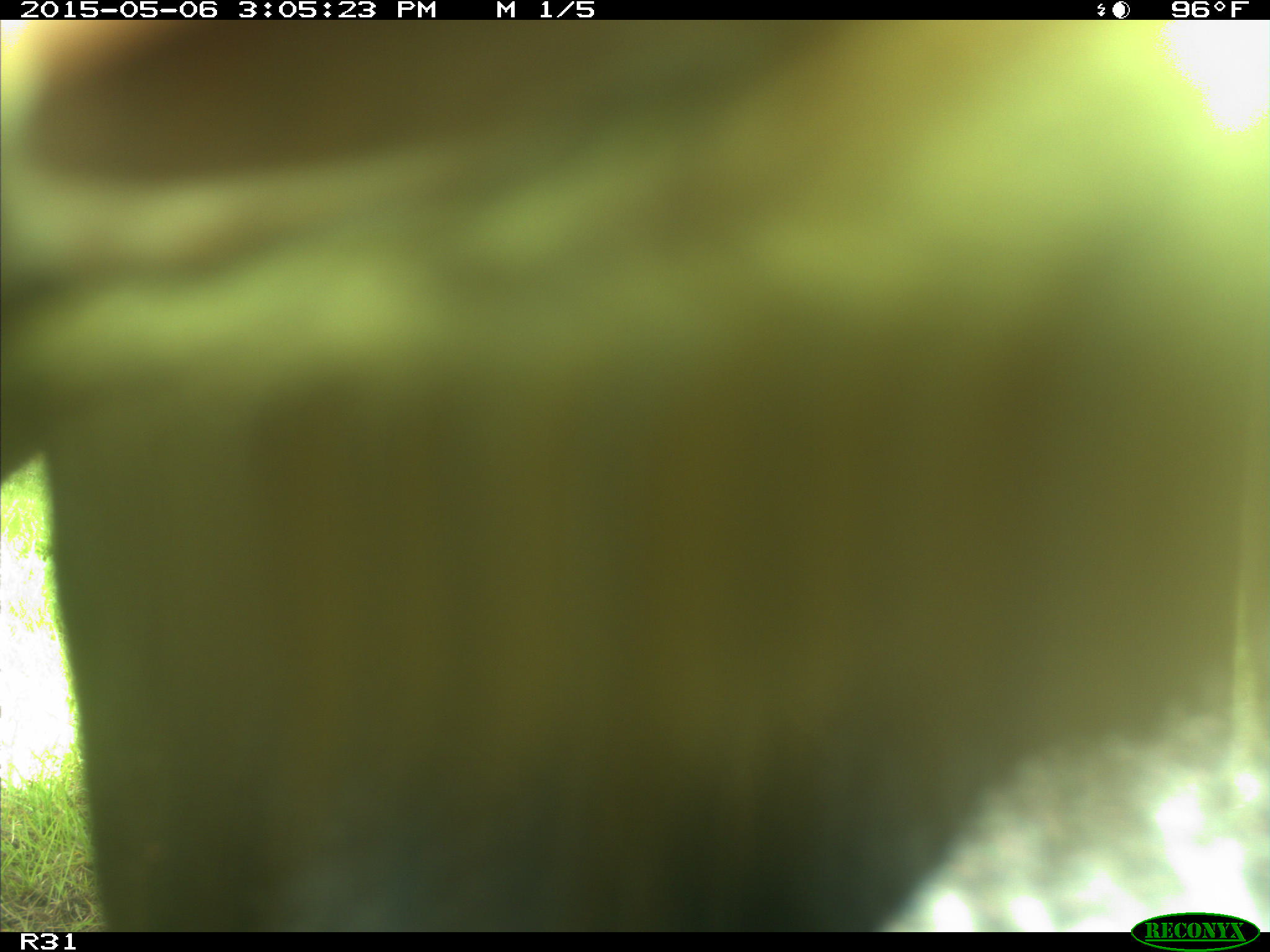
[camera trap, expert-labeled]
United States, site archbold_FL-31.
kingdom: Animalia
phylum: Chordata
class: Mammalia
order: Artiodactyla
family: Bovidae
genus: Bos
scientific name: Bos taurus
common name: domestic cow